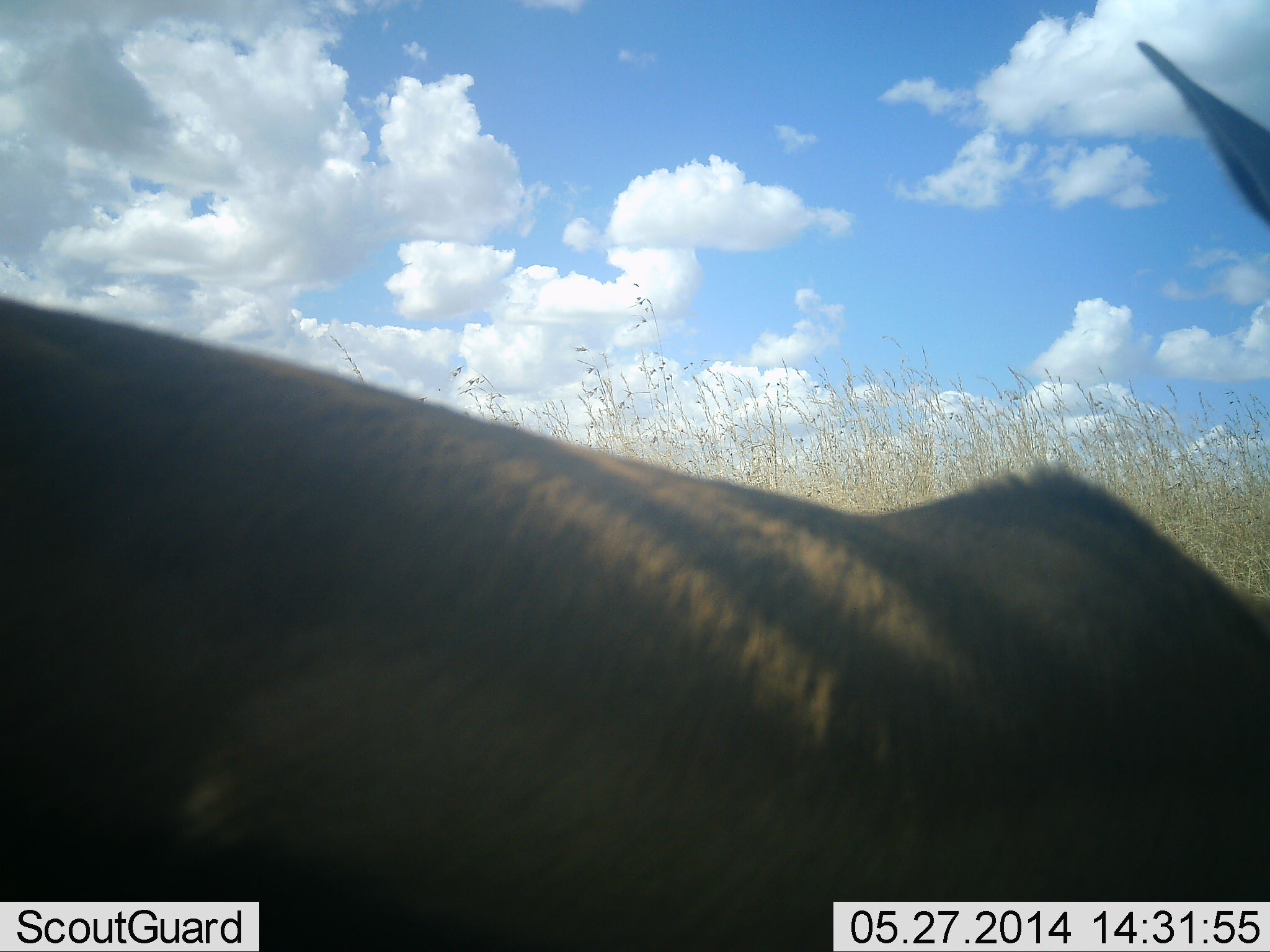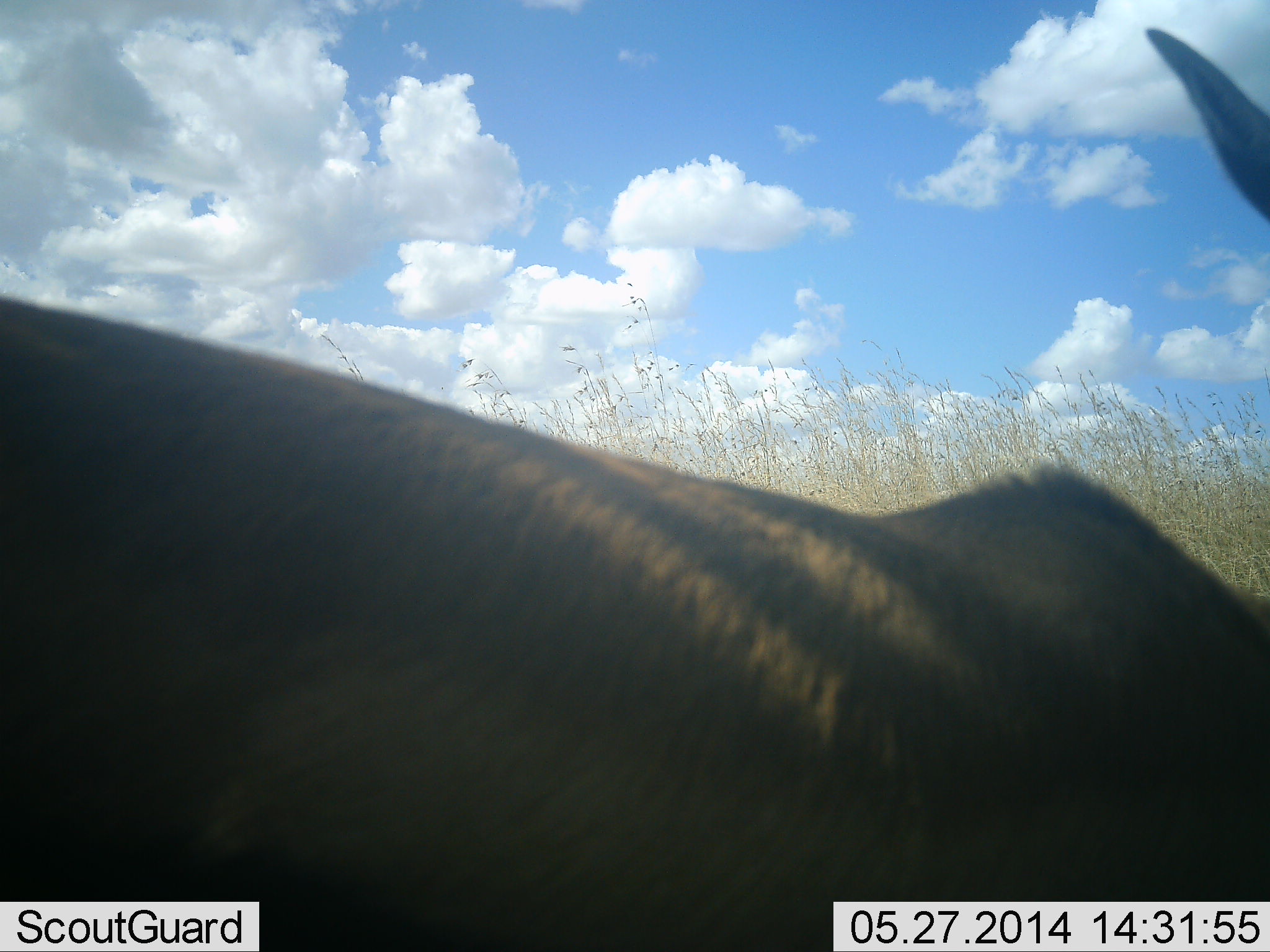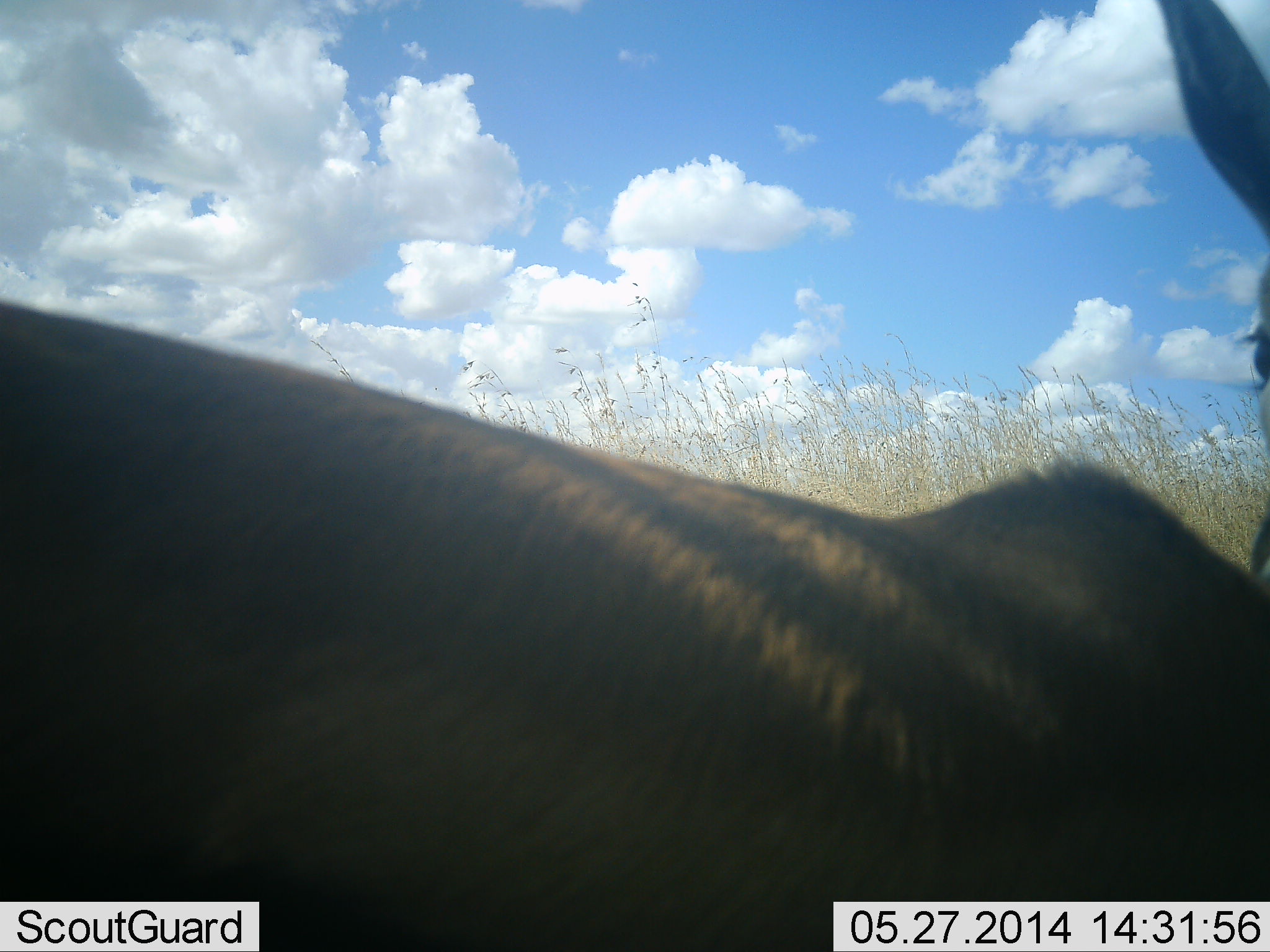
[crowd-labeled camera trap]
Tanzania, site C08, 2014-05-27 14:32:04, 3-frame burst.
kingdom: Animalia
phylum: Chordata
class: Mammalia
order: Artiodactyla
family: Bovidae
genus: Eudorcas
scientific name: Eudorcas thomsonii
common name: thomson's gazelle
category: gazellethomsons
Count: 1.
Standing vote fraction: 94%.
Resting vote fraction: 6%.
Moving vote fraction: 0%.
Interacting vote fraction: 0%.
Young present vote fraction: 0%.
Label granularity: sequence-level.